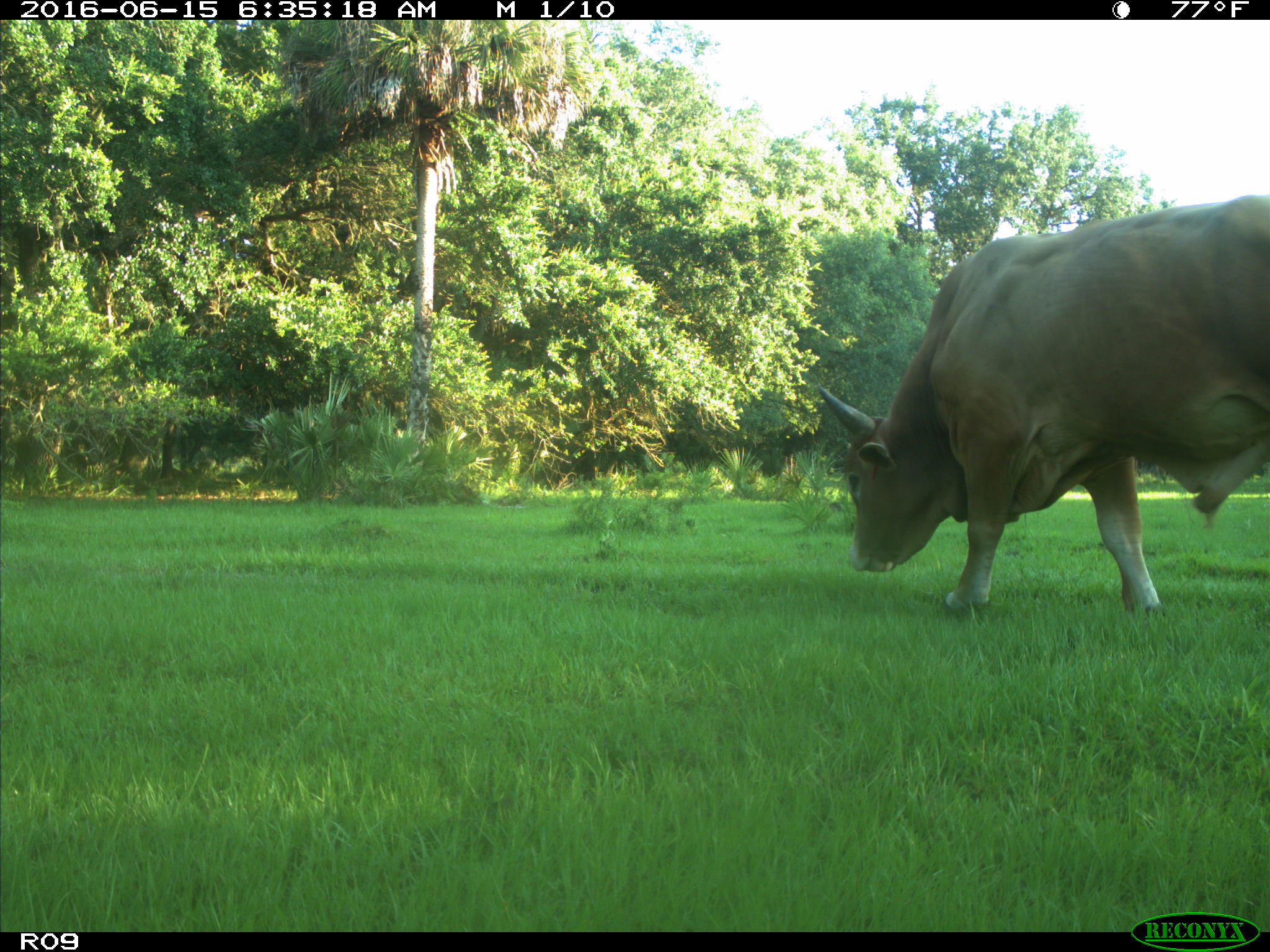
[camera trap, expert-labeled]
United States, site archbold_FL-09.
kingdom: Animalia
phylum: Chordata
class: Mammalia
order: Artiodactyla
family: Bovidae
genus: Bos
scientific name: Bos taurus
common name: domestic cow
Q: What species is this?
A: Bos taurus (domestic cow).